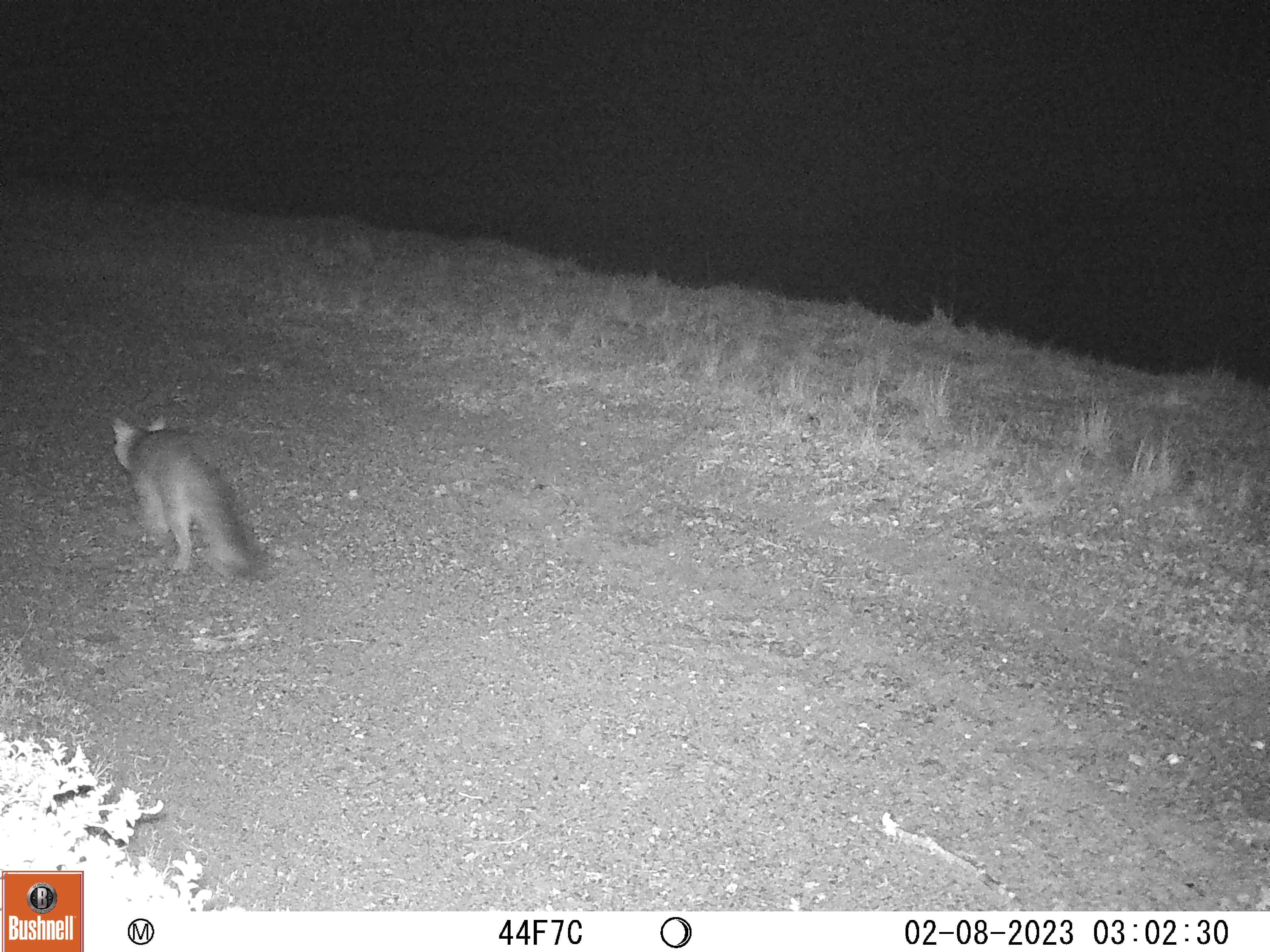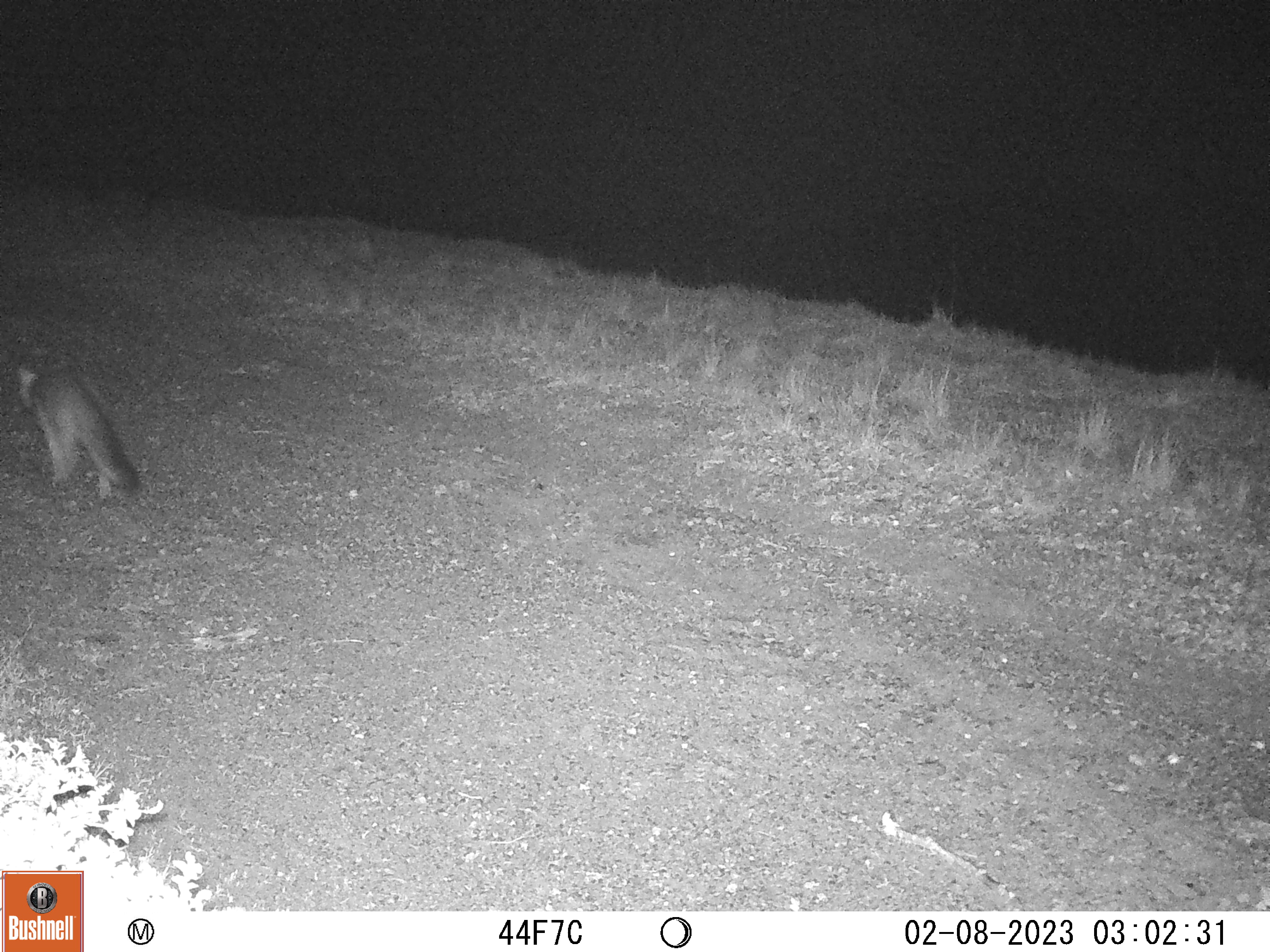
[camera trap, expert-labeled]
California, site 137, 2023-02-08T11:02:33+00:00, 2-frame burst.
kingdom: Animalia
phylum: Chordata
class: Mammalia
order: Carnivora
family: Canidae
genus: Urocyon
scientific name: Urocyon cinereoargenteus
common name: gray fox